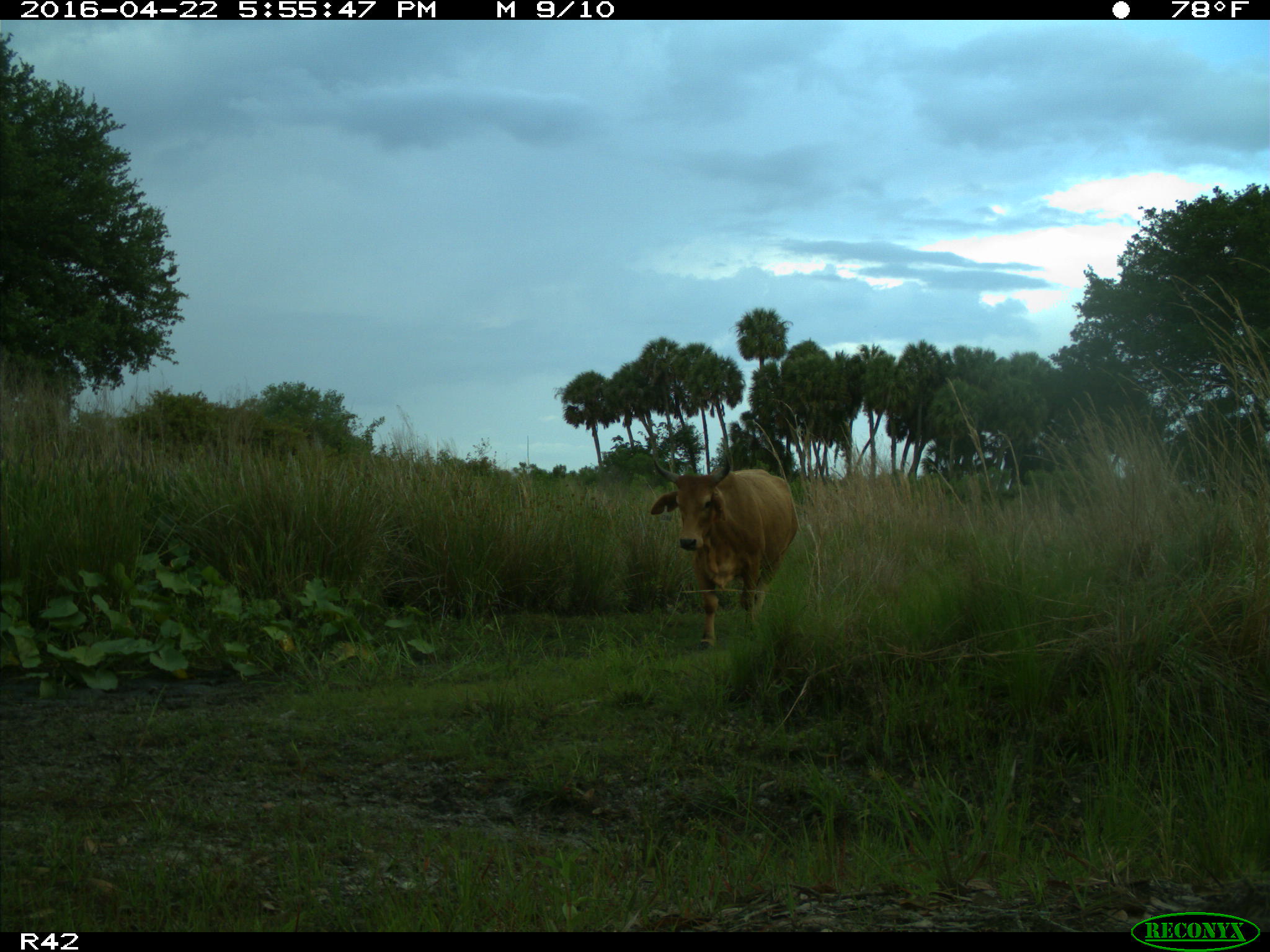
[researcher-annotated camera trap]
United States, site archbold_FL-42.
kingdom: Animalia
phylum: Chordata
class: Mammalia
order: Artiodactyla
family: Bovidae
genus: Bos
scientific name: Bos taurus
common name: domestic cow